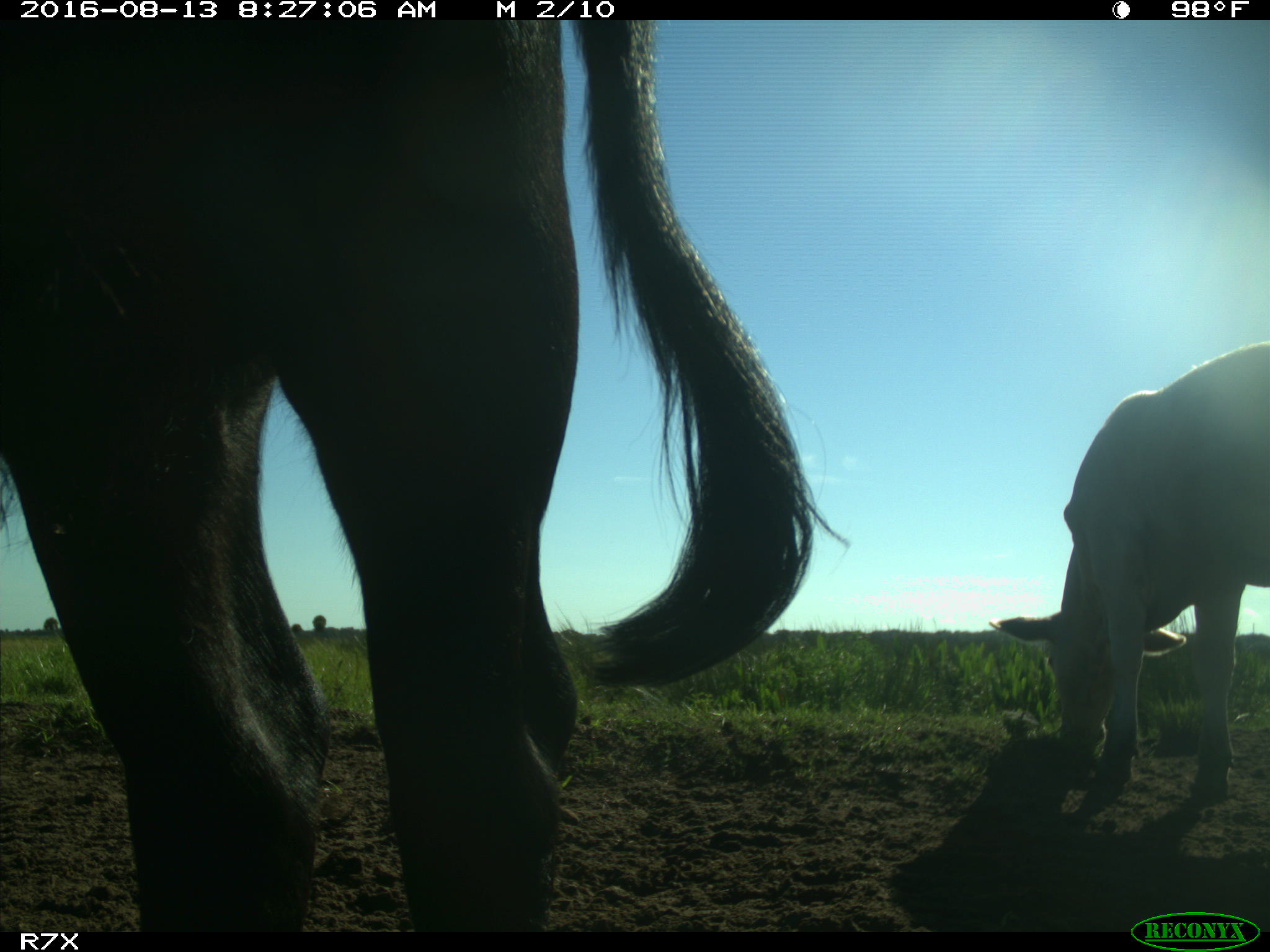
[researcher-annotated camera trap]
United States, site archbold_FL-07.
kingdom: Animalia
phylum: Chordata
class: Mammalia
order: Artiodactyla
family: Bovidae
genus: Bos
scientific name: Bos taurus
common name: domestic cow